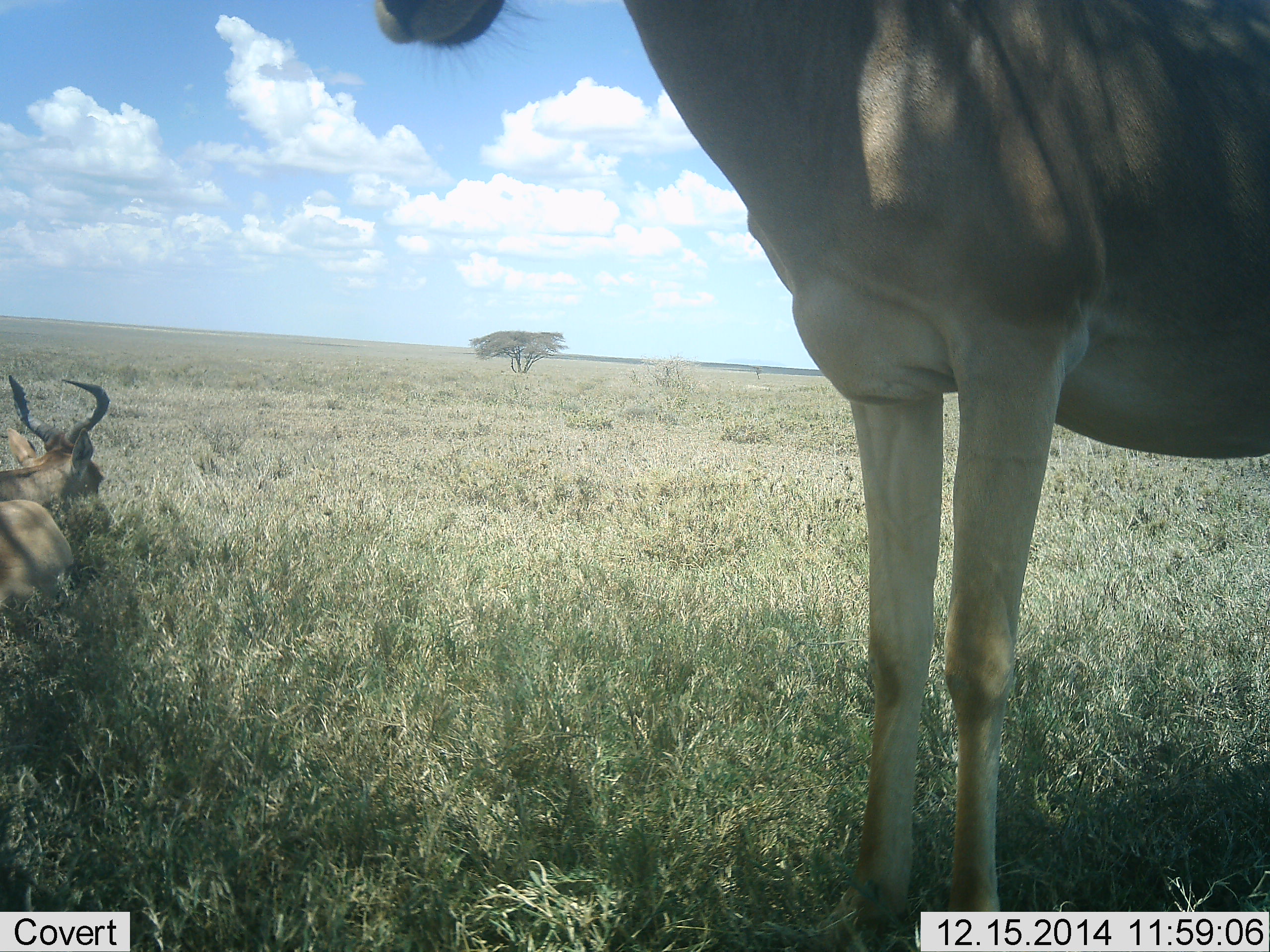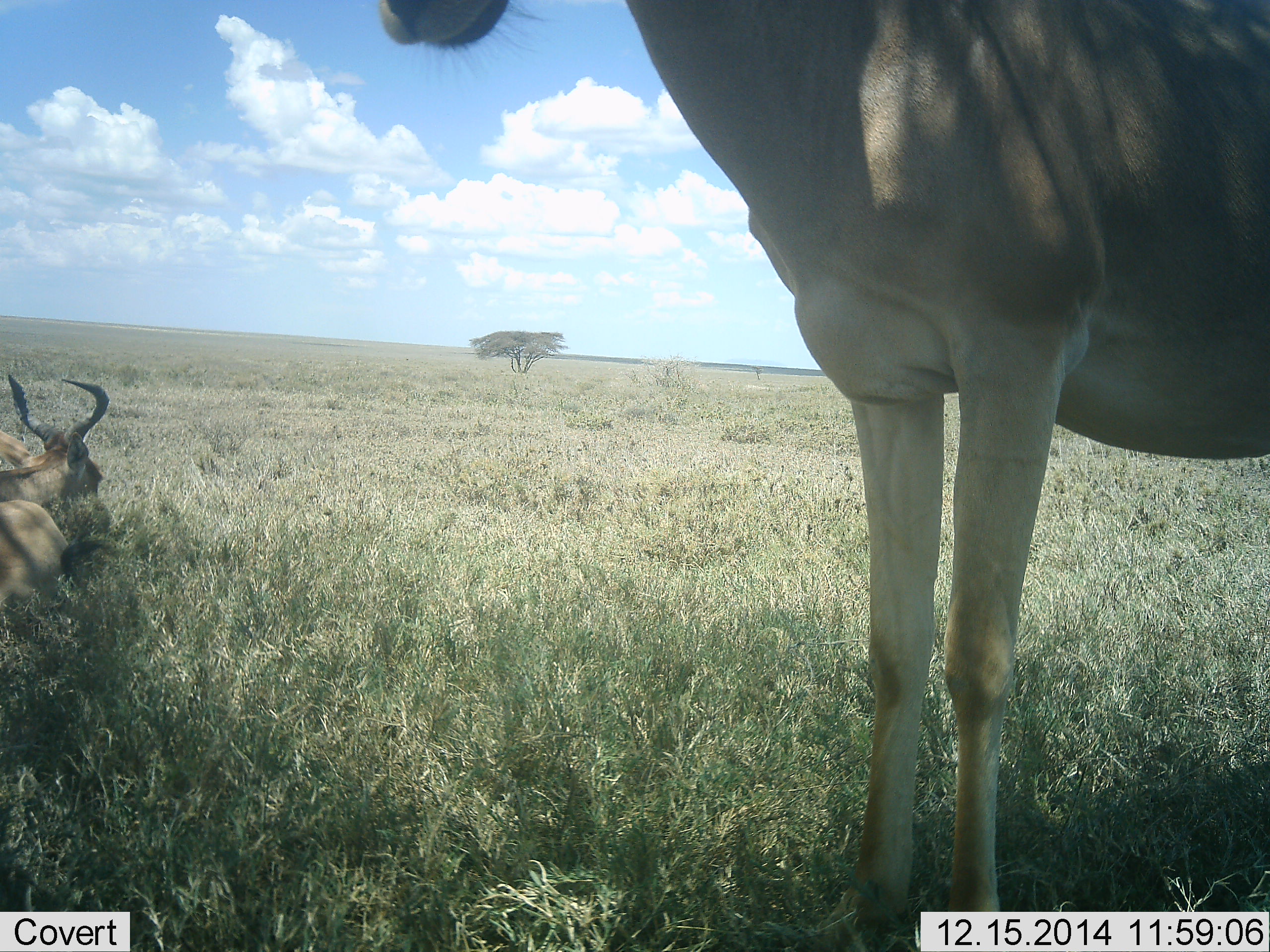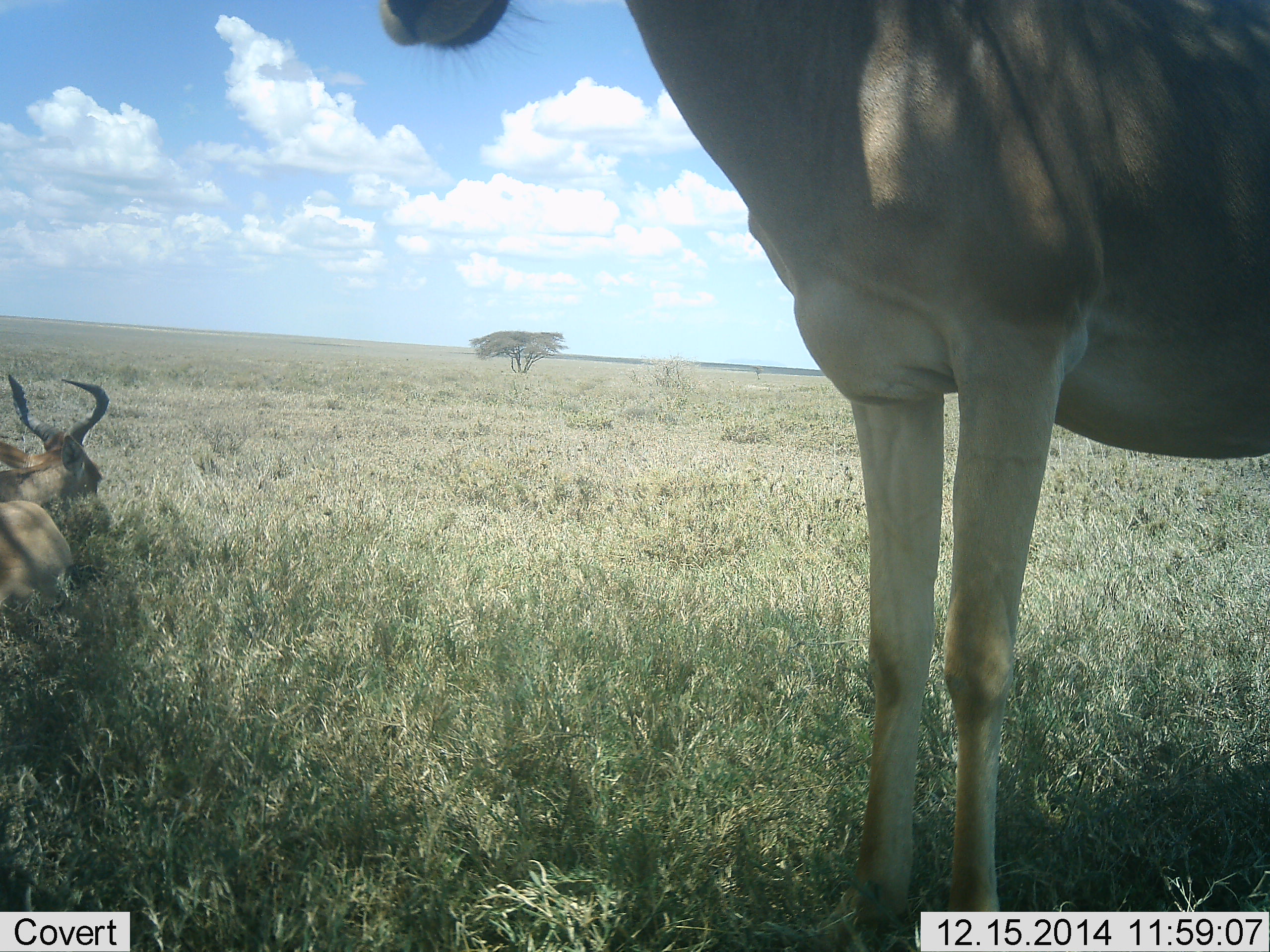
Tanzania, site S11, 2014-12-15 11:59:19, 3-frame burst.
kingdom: Animalia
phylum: Chordata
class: Mammalia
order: Artiodactyla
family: Bovidae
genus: Alcelaphus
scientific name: Alcelaphus buselaphus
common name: hartebeest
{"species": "hartebeest (Alcelaphus buselaphus)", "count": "2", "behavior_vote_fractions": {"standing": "90%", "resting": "100%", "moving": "0%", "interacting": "0%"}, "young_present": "10%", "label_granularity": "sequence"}